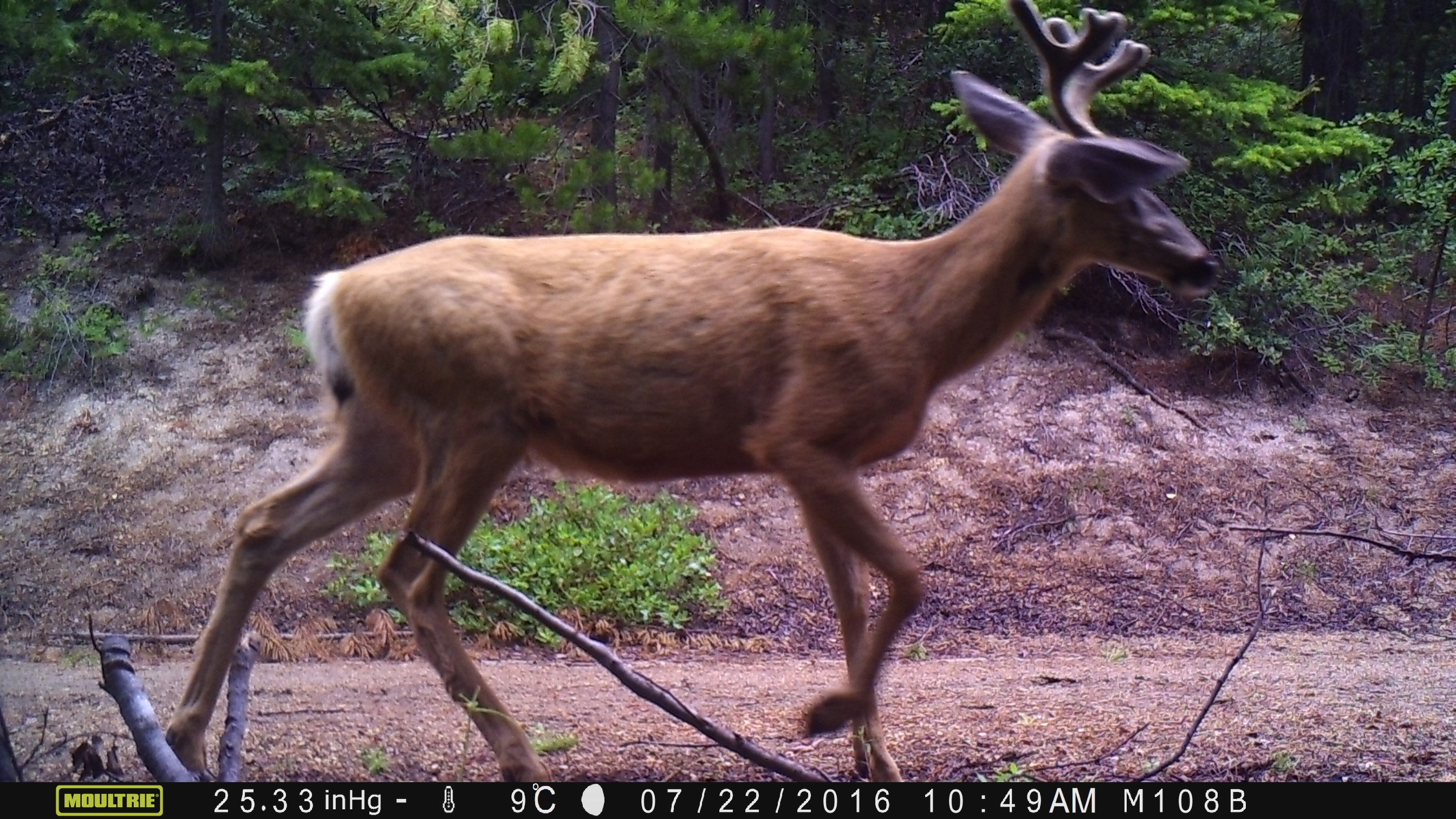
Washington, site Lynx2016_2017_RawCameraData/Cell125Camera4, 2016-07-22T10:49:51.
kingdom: Animalia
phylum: Chordata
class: Mammalia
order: Artiodactyla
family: Cervidae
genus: Odocoileus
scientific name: Odocoileus hemionus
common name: mule deer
Odocoileus hemionus (mule deer). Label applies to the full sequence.